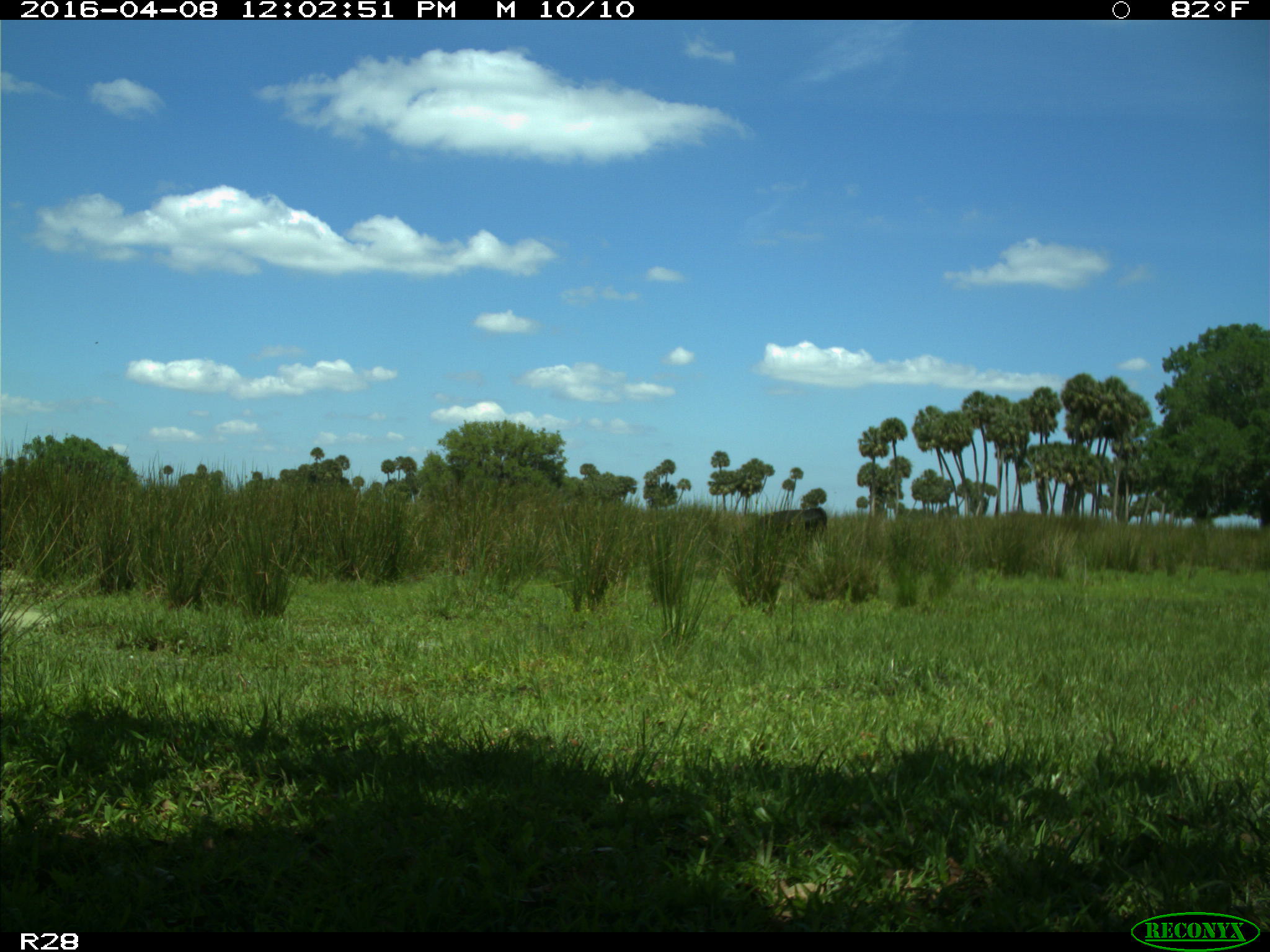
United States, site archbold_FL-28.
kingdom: Animalia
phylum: Chordata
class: Mammalia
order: Artiodactyla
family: Bovidae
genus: Bos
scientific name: Bos taurus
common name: domestic cow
Bos taurus (domestic cow).